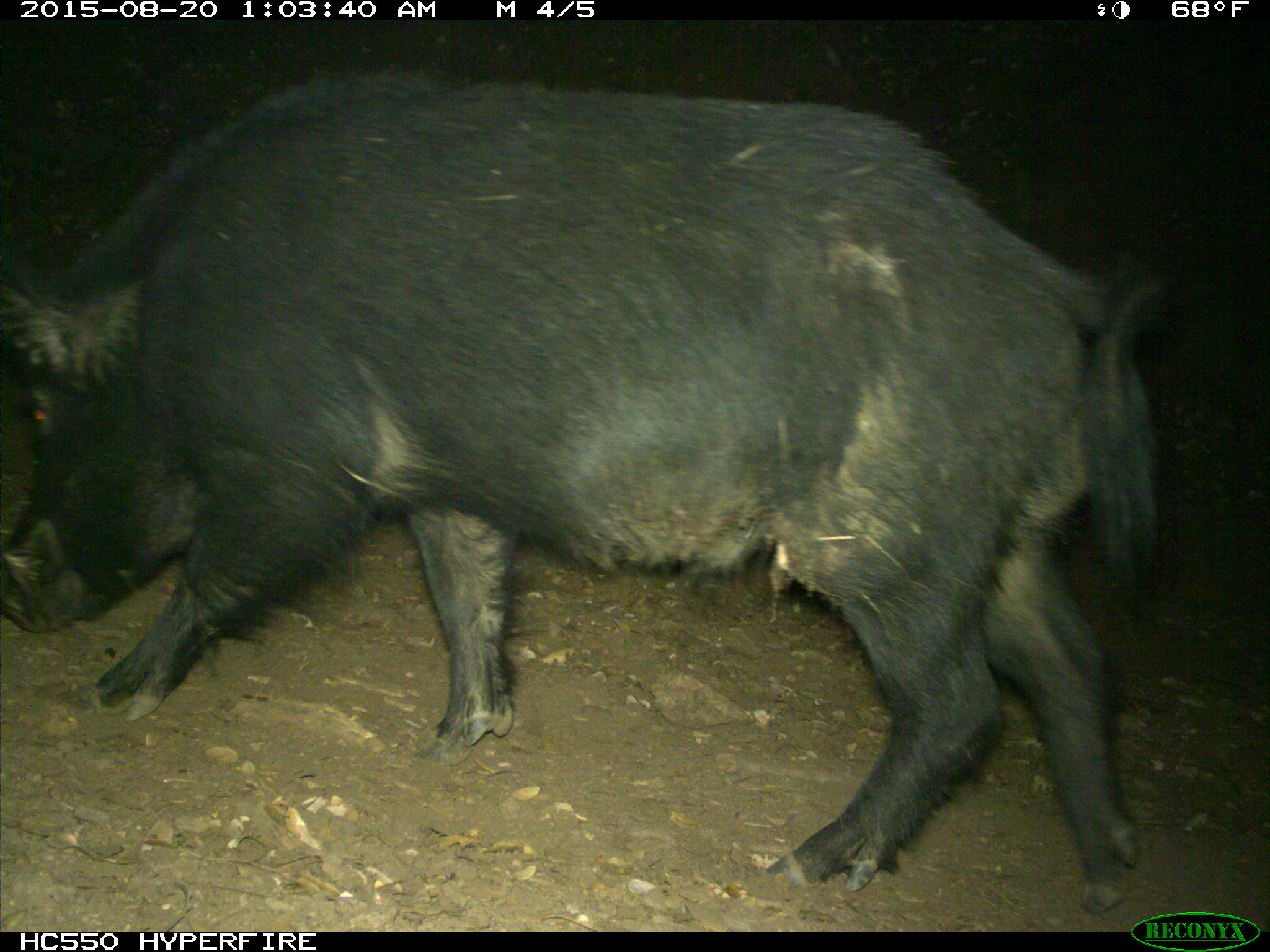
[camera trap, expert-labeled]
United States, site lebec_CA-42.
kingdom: Animalia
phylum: Chordata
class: Mammalia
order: Artiodactyla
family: Suidae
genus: Sus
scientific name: Sus scrofa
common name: wild boar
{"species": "Sus scrofa (wild boar)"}